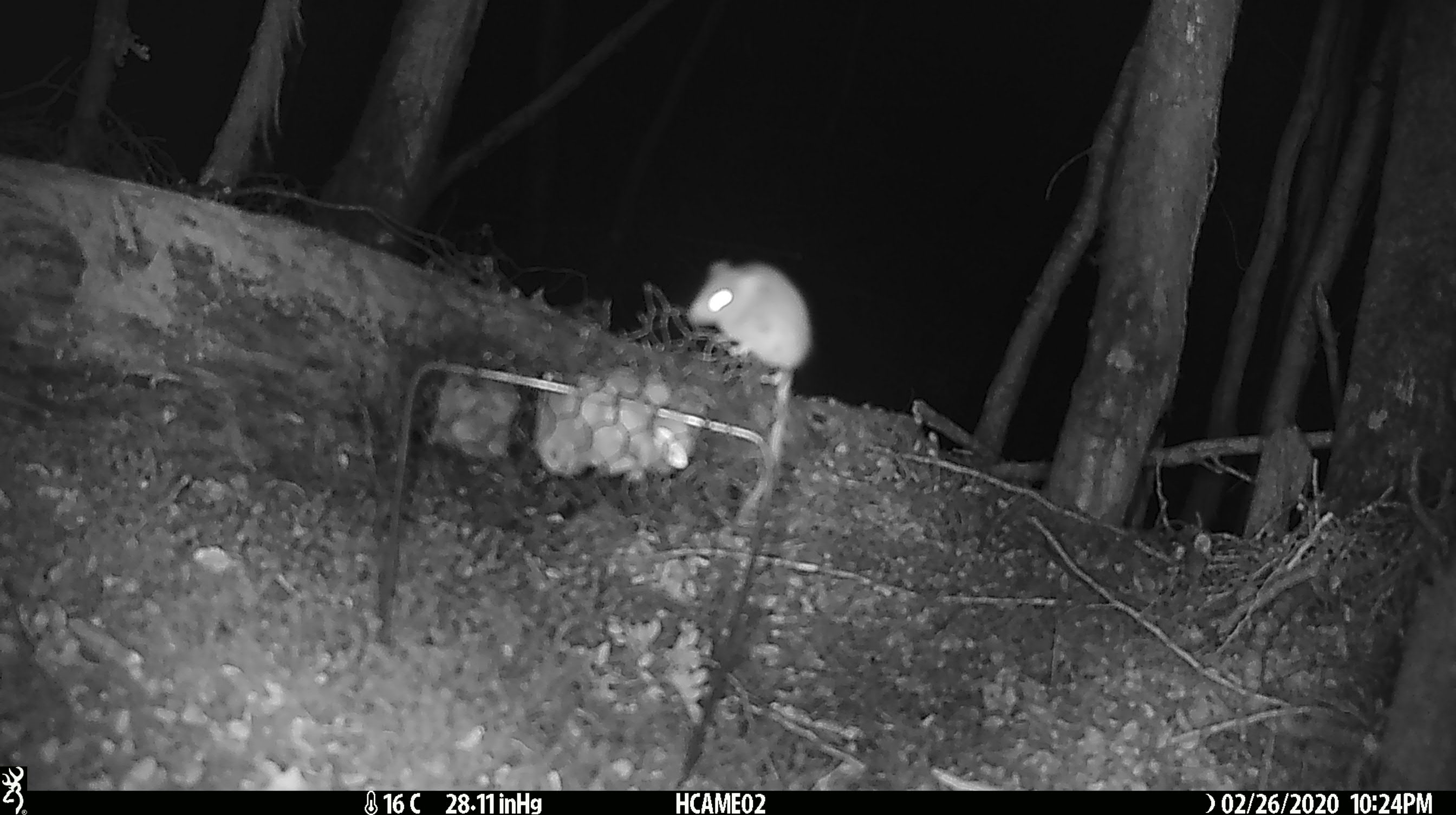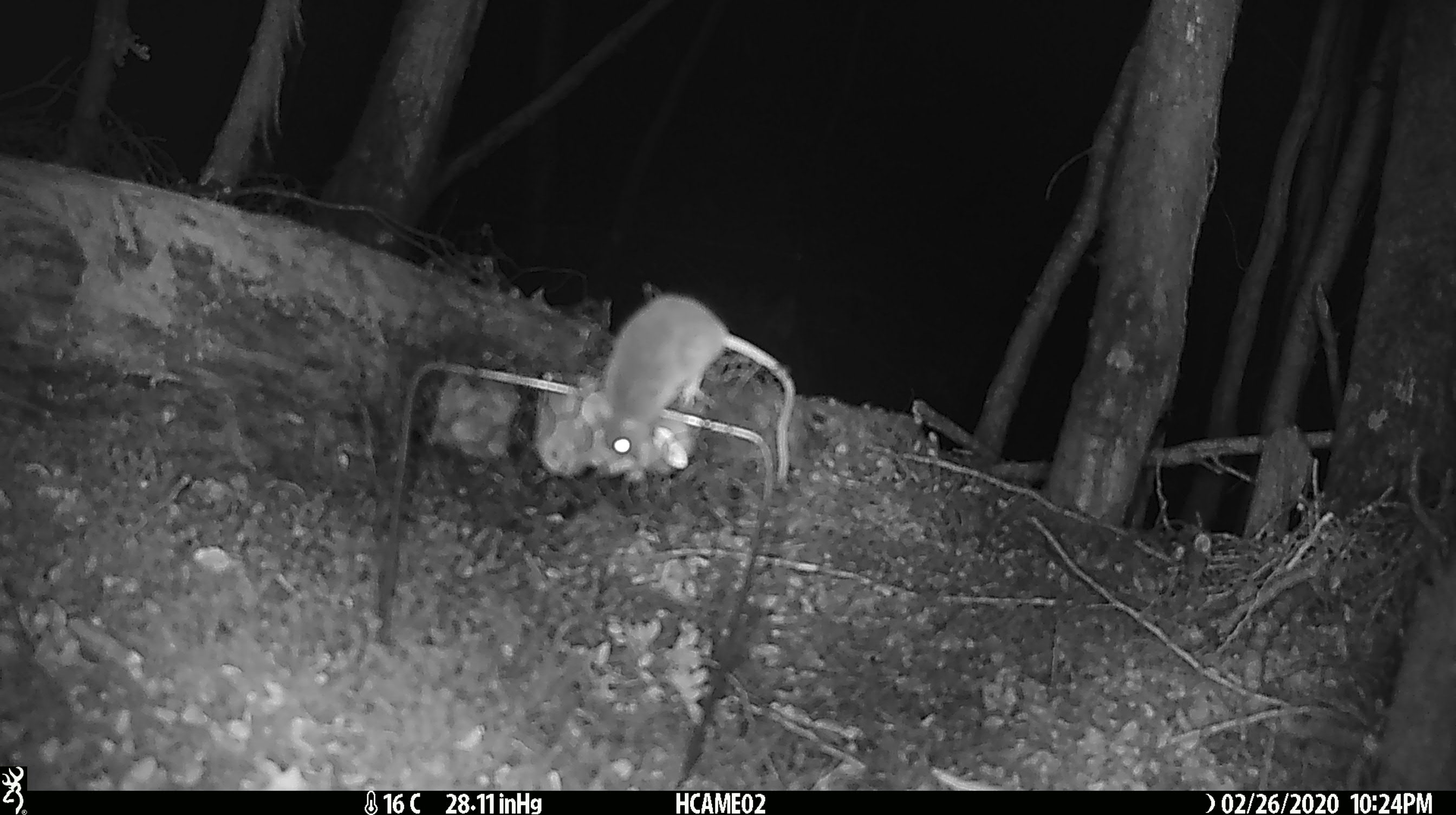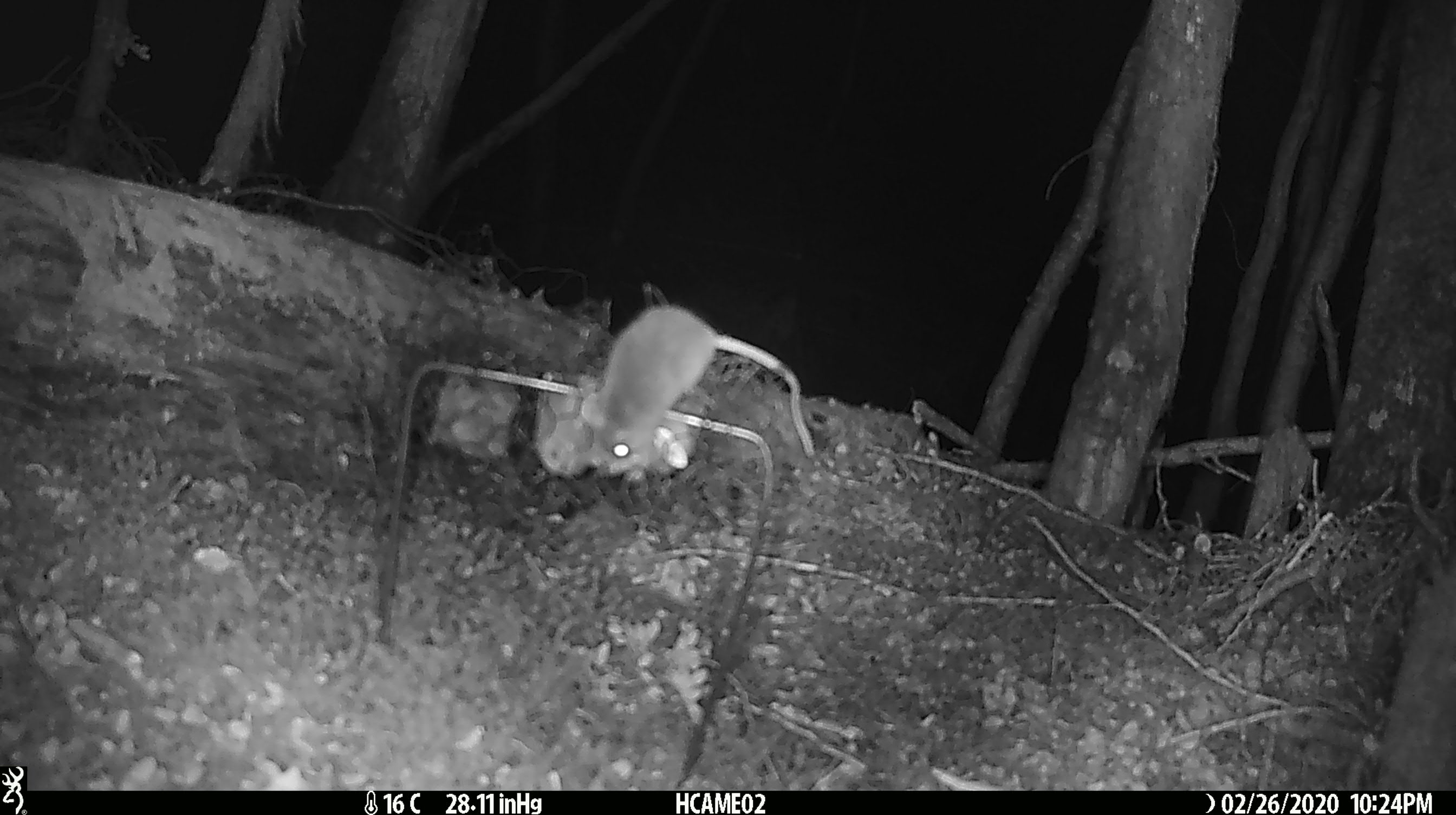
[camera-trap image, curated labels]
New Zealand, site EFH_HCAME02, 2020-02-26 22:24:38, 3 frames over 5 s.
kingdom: Animalia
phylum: Chordata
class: Mammalia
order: Rodentia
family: Muridae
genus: Mus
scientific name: Mus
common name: mouse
Mouse (Mus).